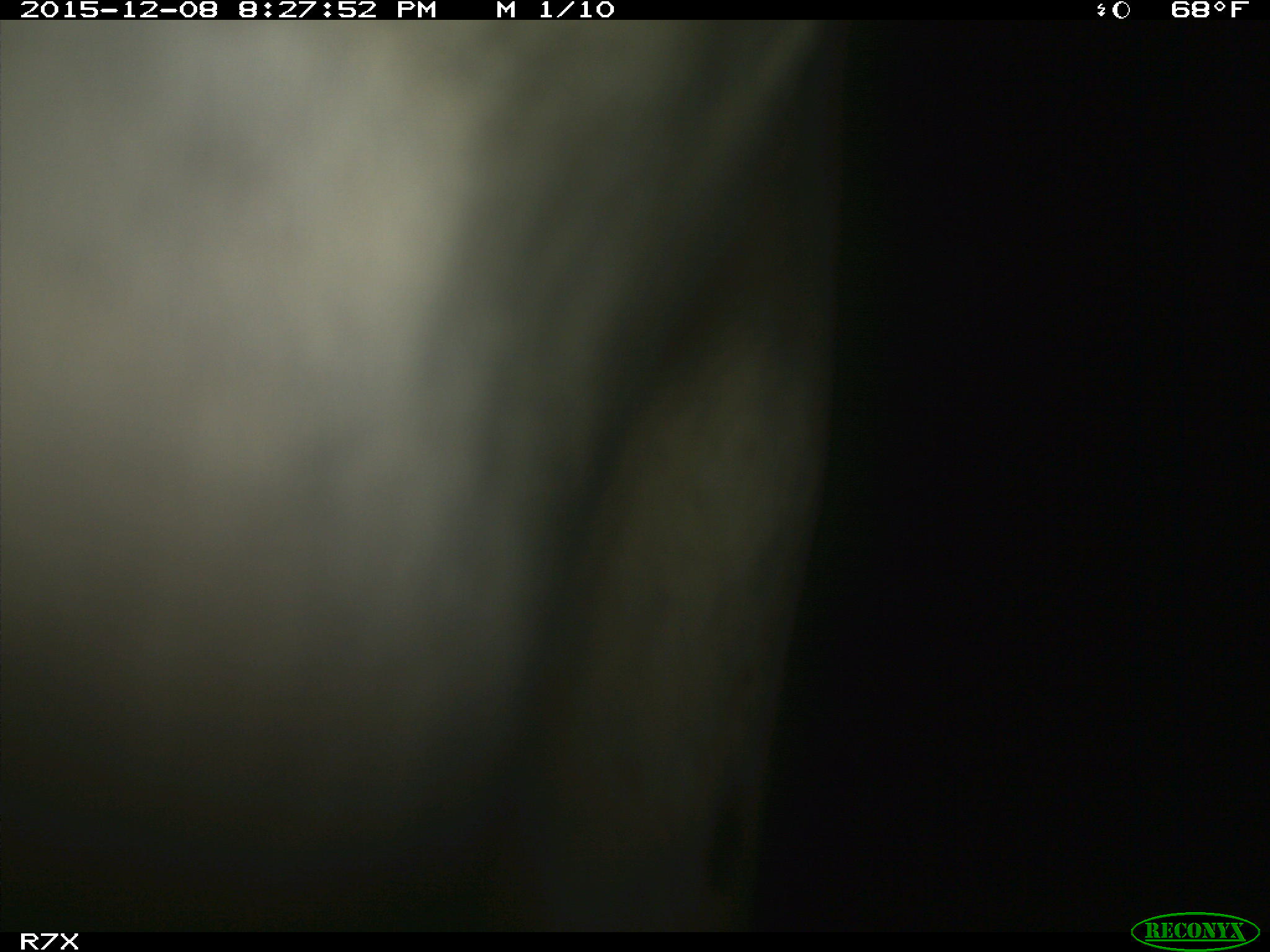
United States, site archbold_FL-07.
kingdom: Animalia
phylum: Chordata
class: Mammalia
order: Artiodactyla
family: Bovidae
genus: Bos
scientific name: Bos taurus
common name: domestic cow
Bos taurus (domestic cow).